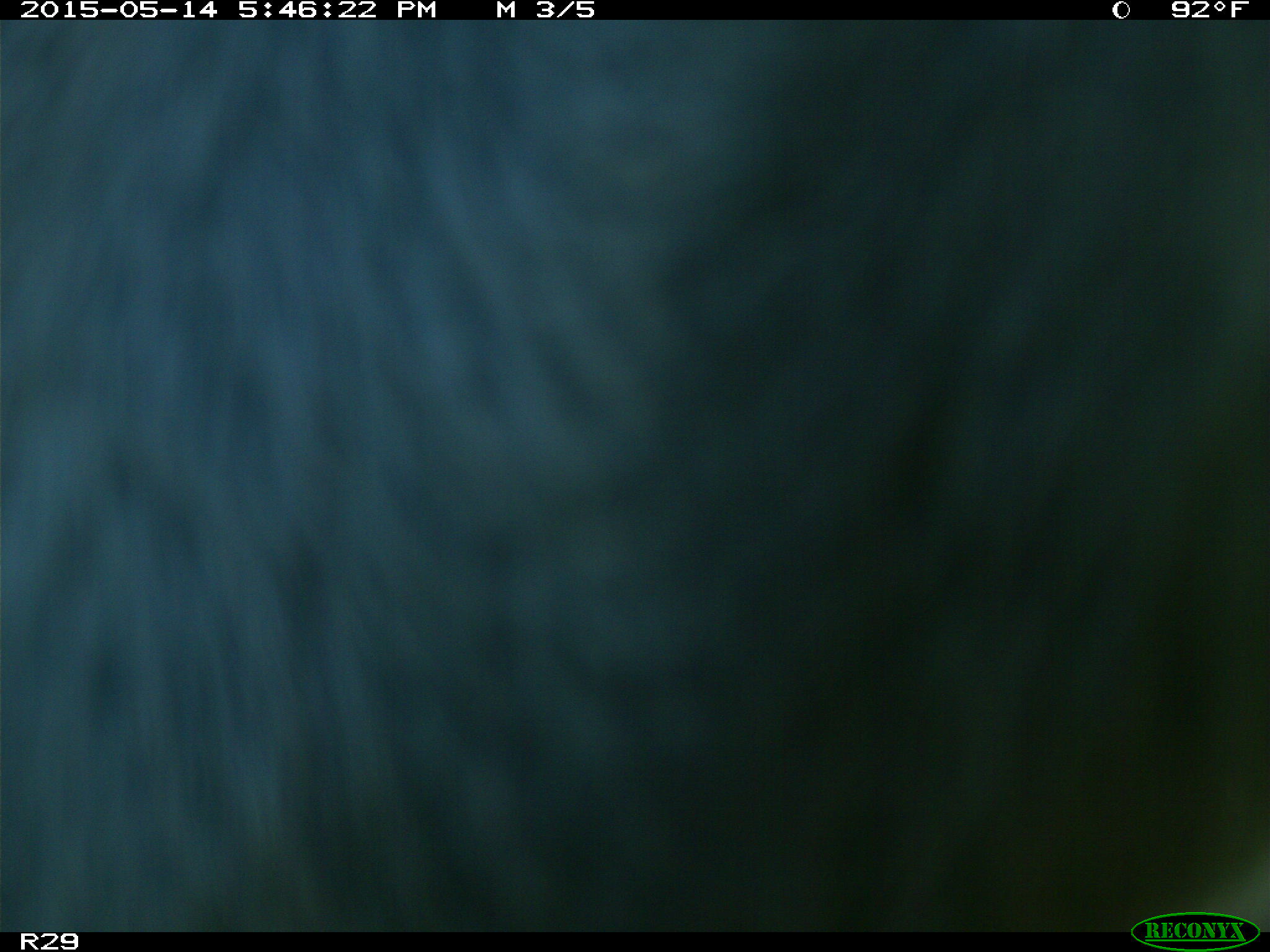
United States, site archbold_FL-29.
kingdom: Animalia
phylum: Chordata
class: Mammalia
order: Artiodactyla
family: Bovidae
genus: Bos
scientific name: Bos taurus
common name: domestic cow